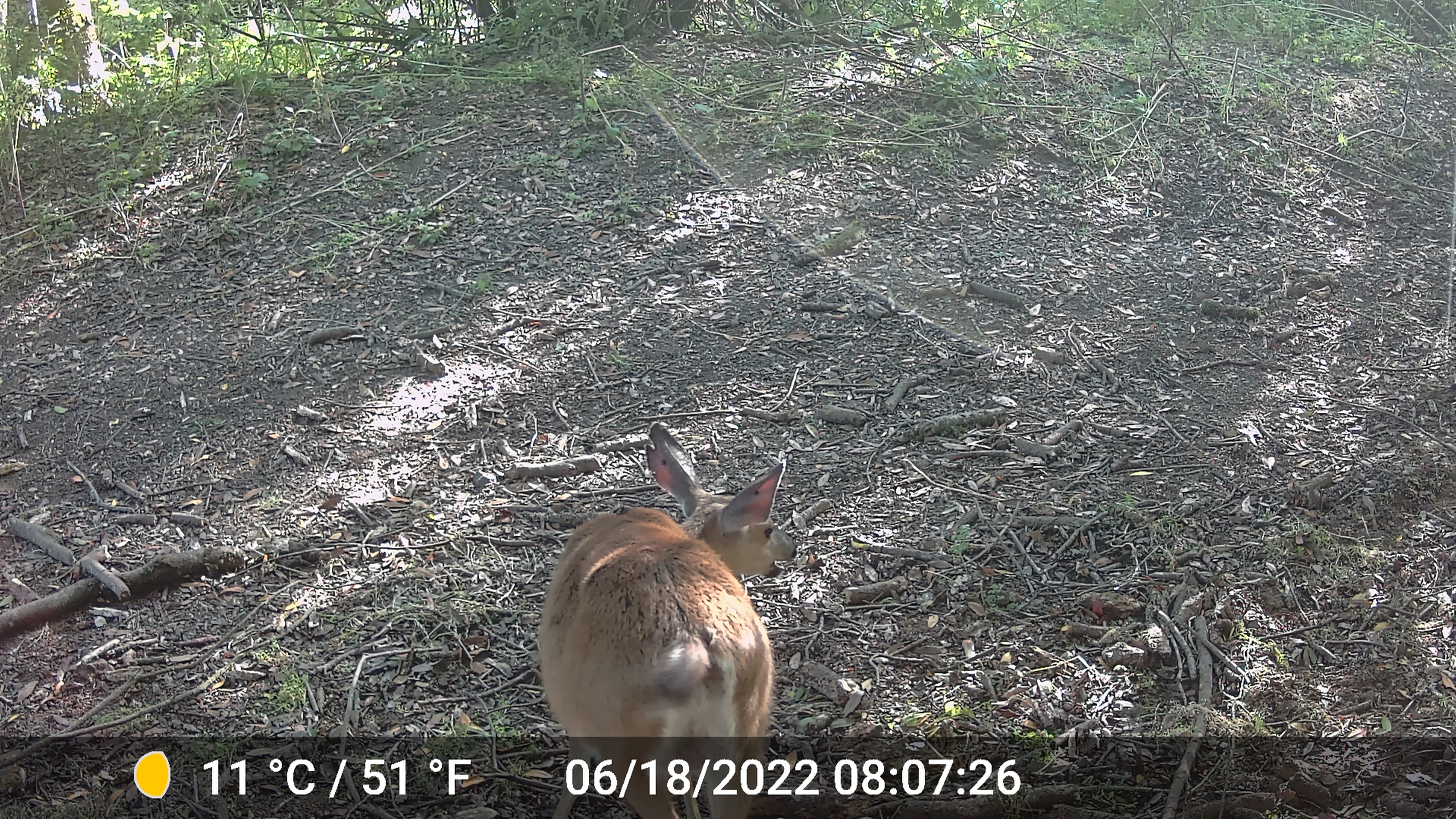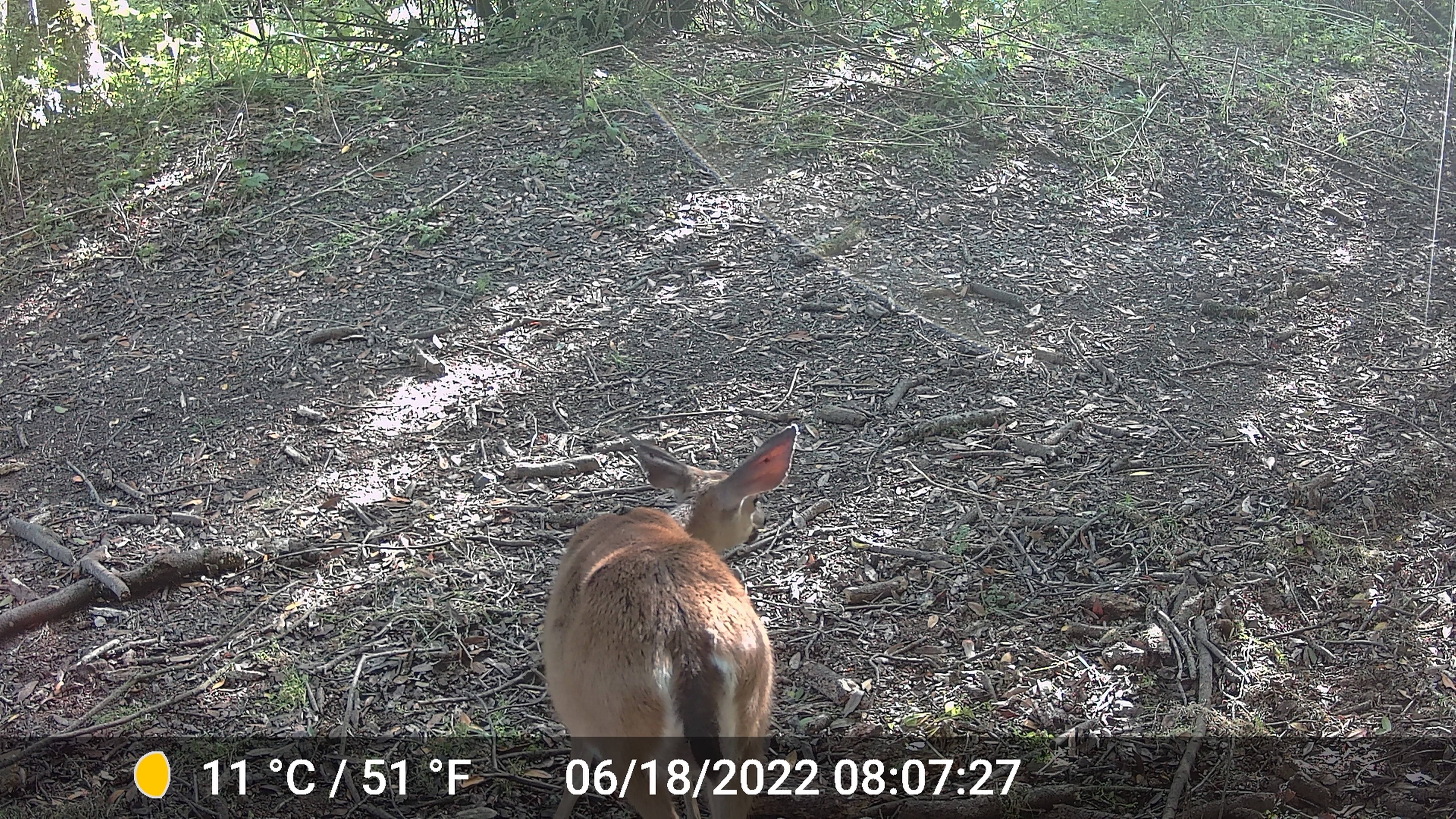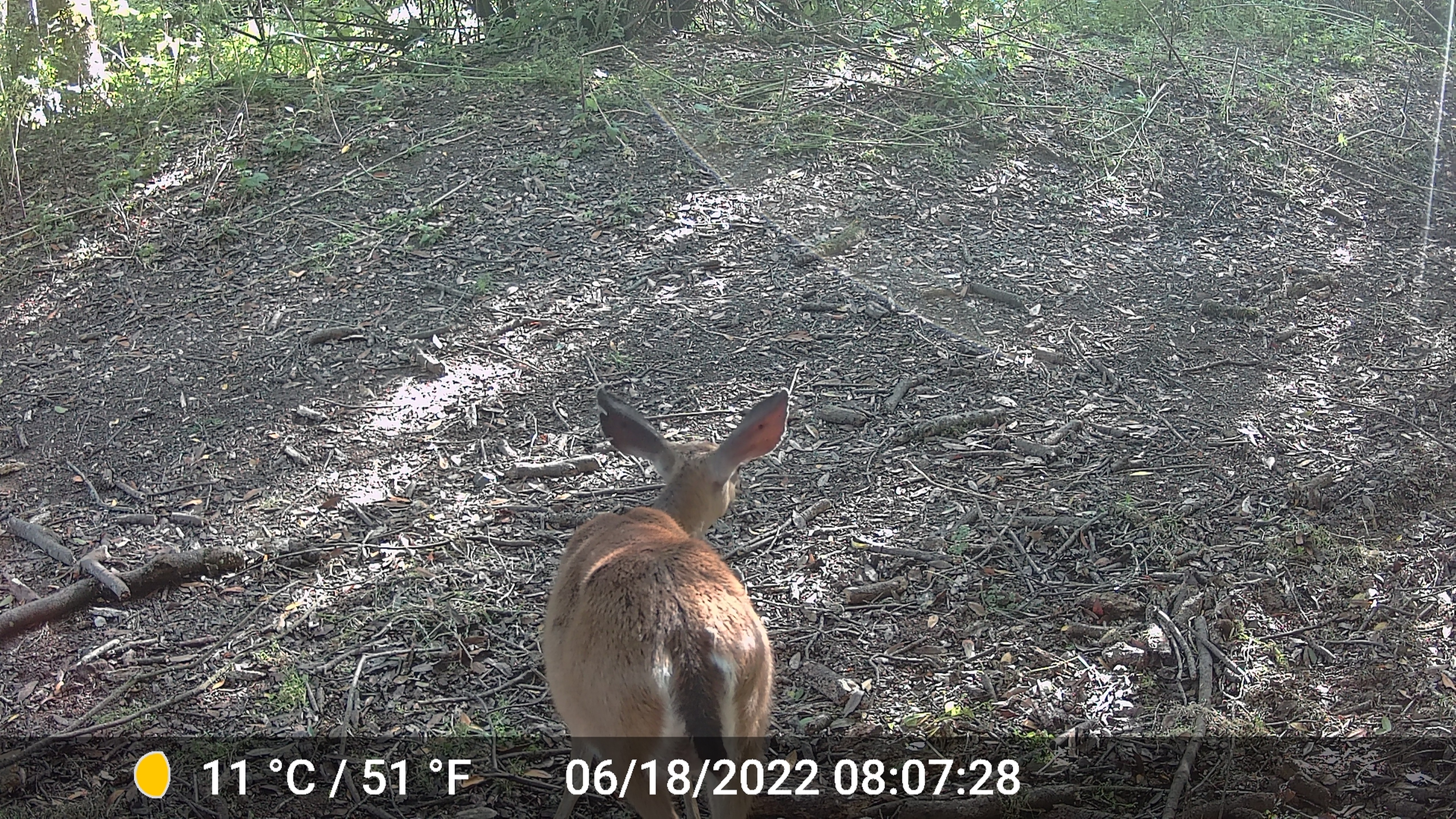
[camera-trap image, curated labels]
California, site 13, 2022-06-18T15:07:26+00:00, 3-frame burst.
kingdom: Animalia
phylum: Chordata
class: Mammalia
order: Artiodactyla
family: Cervidae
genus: Odocoileus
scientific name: Odocoileus hemionus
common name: mule deer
Mule deer (Odocoileus hemionus).